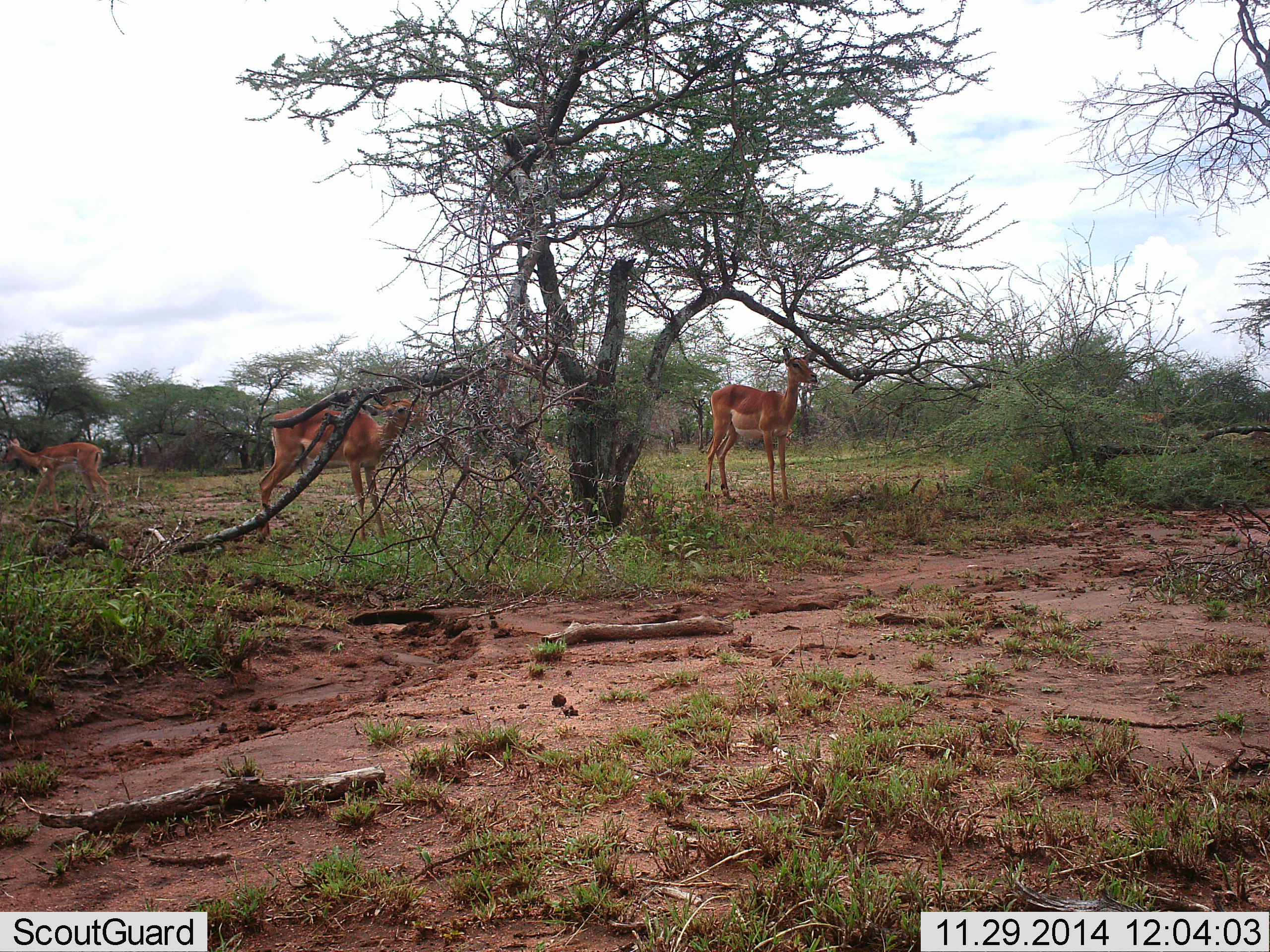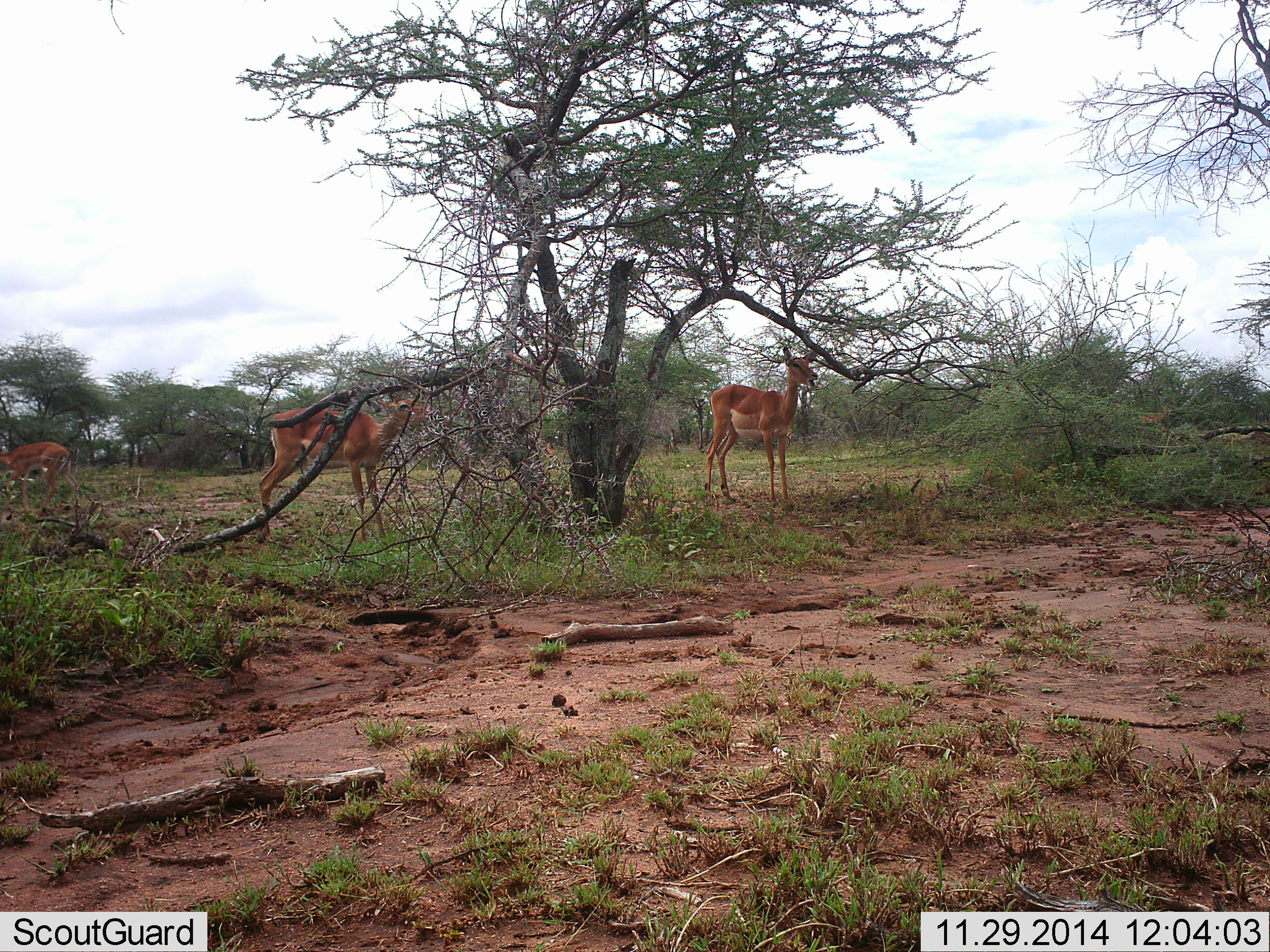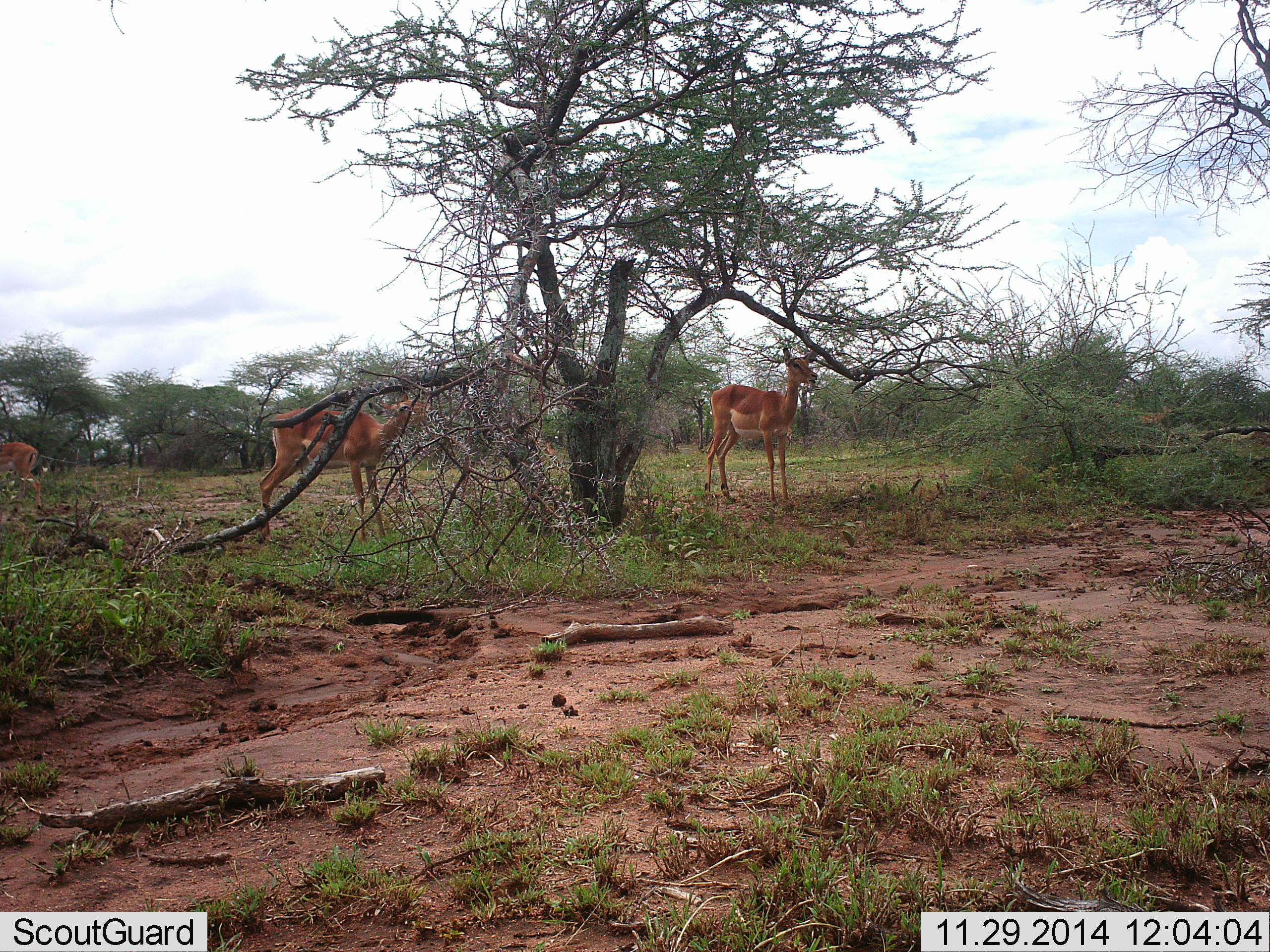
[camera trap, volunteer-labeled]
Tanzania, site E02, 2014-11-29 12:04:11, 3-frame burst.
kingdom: Animalia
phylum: Chordata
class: Mammalia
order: Artiodactyla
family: Bovidae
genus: Aepyceros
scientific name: Aepyceros melampus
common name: impala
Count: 3.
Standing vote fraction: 90%.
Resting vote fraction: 10%.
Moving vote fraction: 40%.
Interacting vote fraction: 0%.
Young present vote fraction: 0%.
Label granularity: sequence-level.